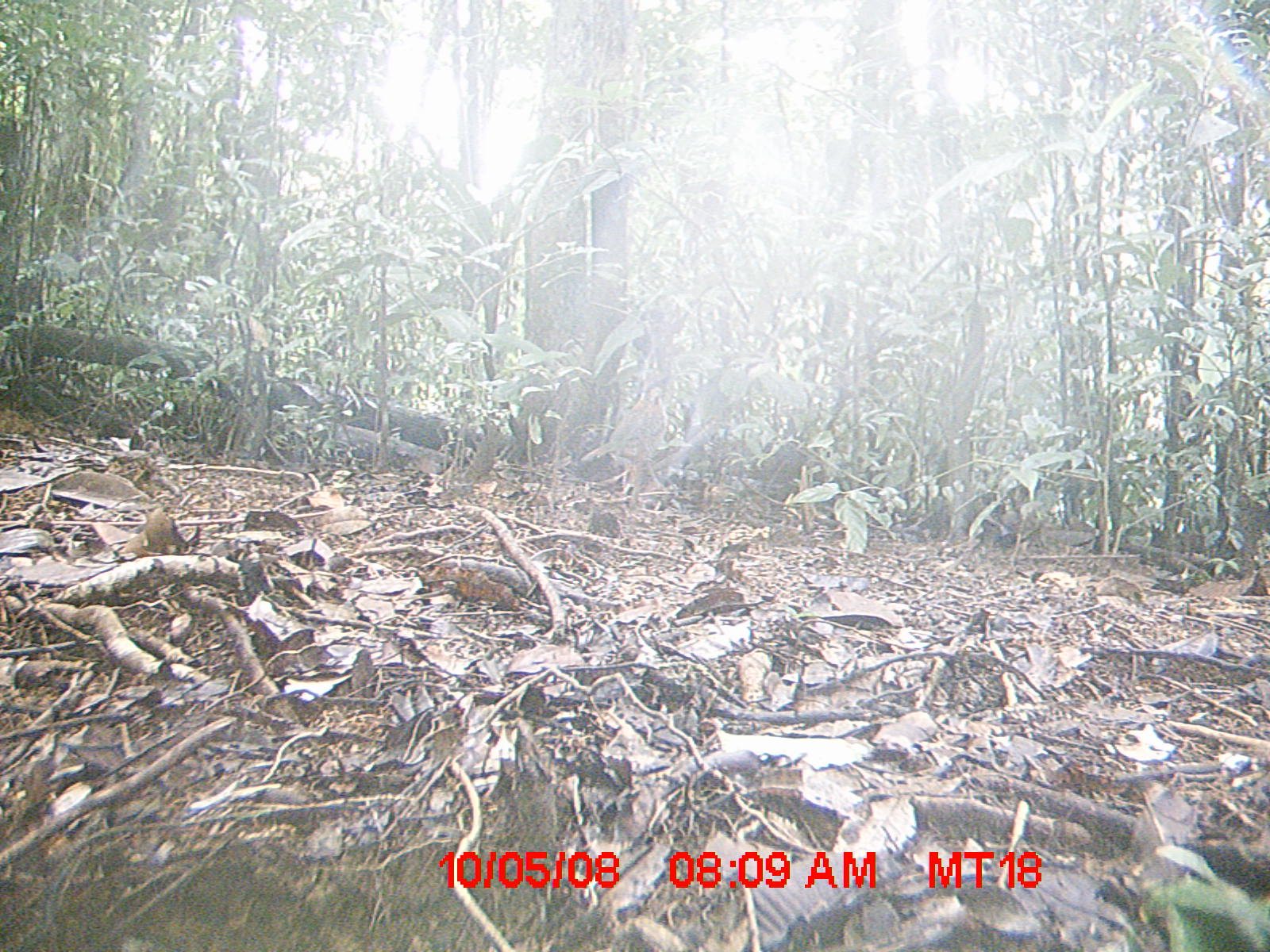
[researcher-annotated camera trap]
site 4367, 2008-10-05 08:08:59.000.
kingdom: Animalia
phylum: Chordata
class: Aves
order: Coraciiformes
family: Brachypteraciidae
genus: Brachypteracias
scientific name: Brachypteracias squamiger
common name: scaly ground-roller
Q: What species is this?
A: Brachypteracias squamiger (scaly ground-roller).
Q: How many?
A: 1.